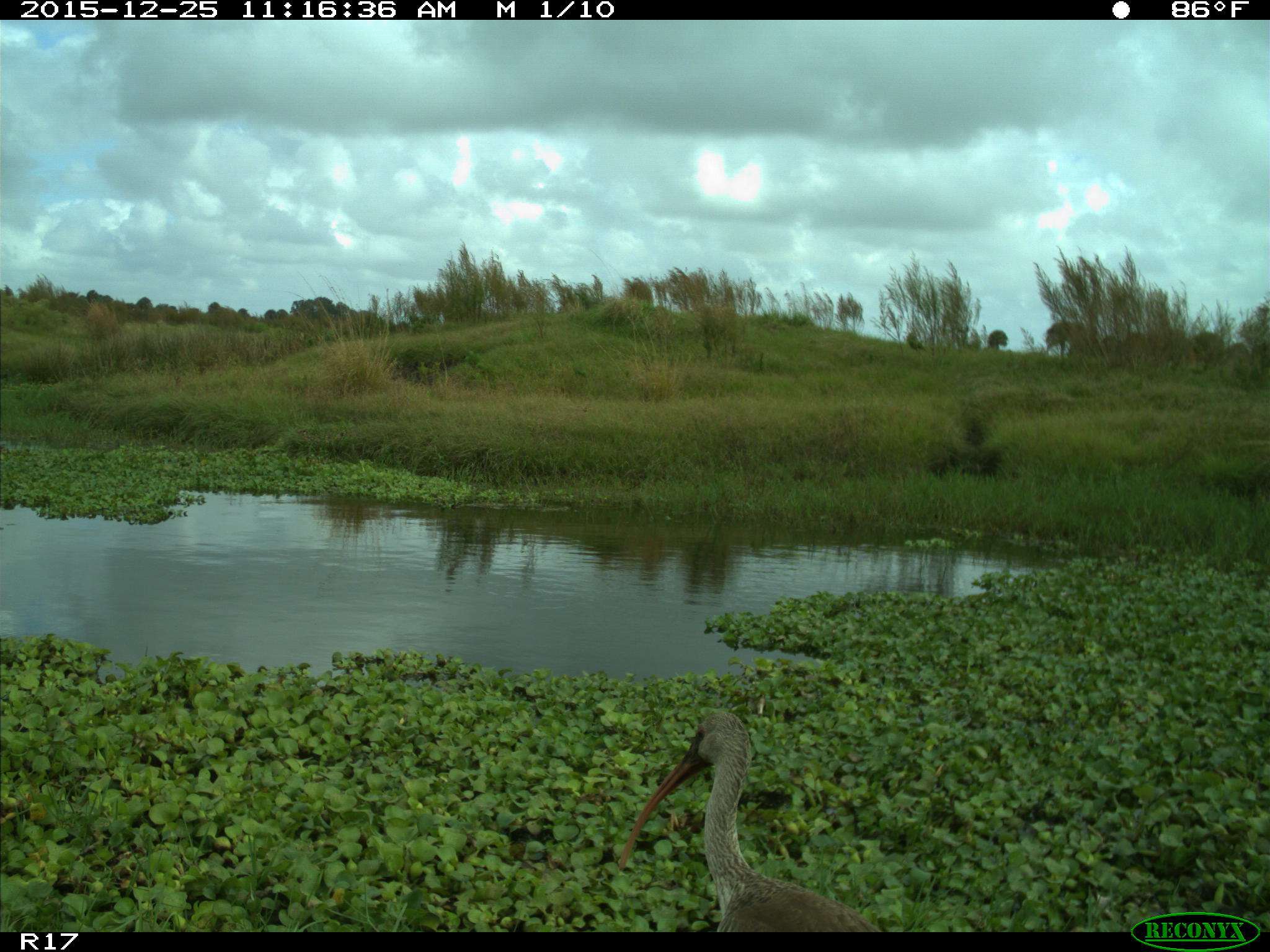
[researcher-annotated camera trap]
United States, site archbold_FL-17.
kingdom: Animalia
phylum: Chordata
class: Aves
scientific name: Aves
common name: birds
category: unidentified bird